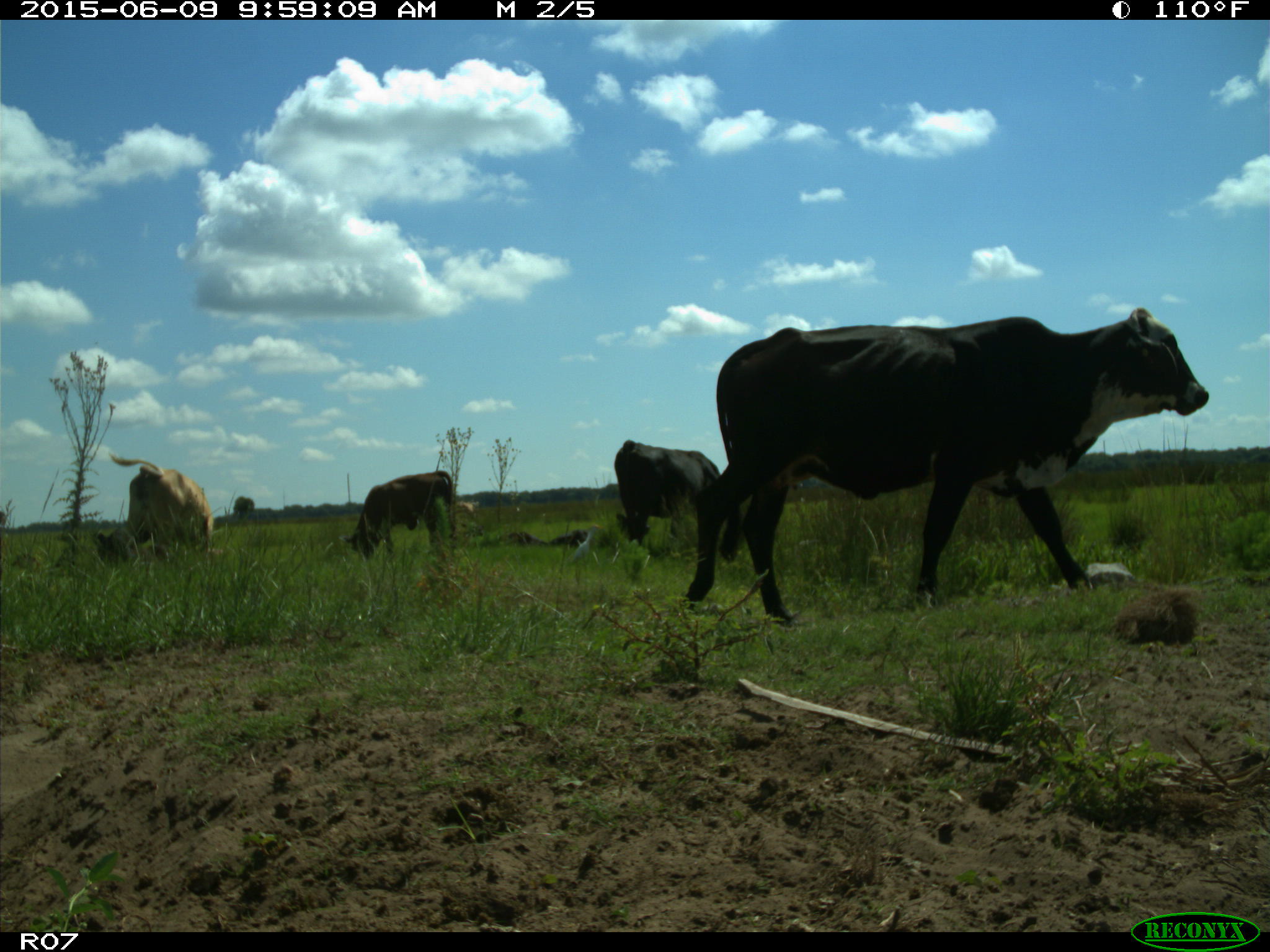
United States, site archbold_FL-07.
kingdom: Animalia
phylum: Chordata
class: Mammalia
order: Artiodactyla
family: Bovidae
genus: Bos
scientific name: Bos taurus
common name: domestic cow